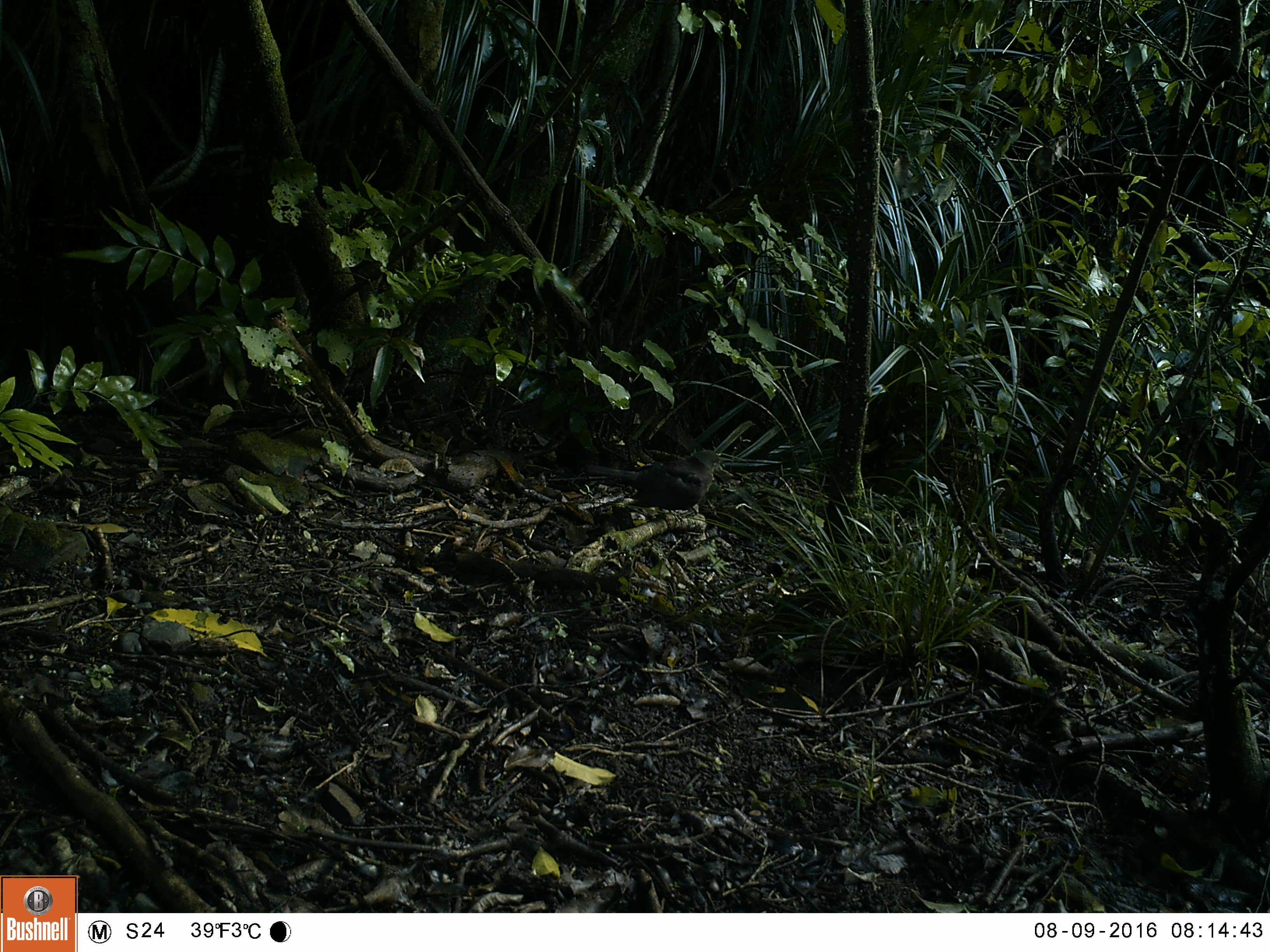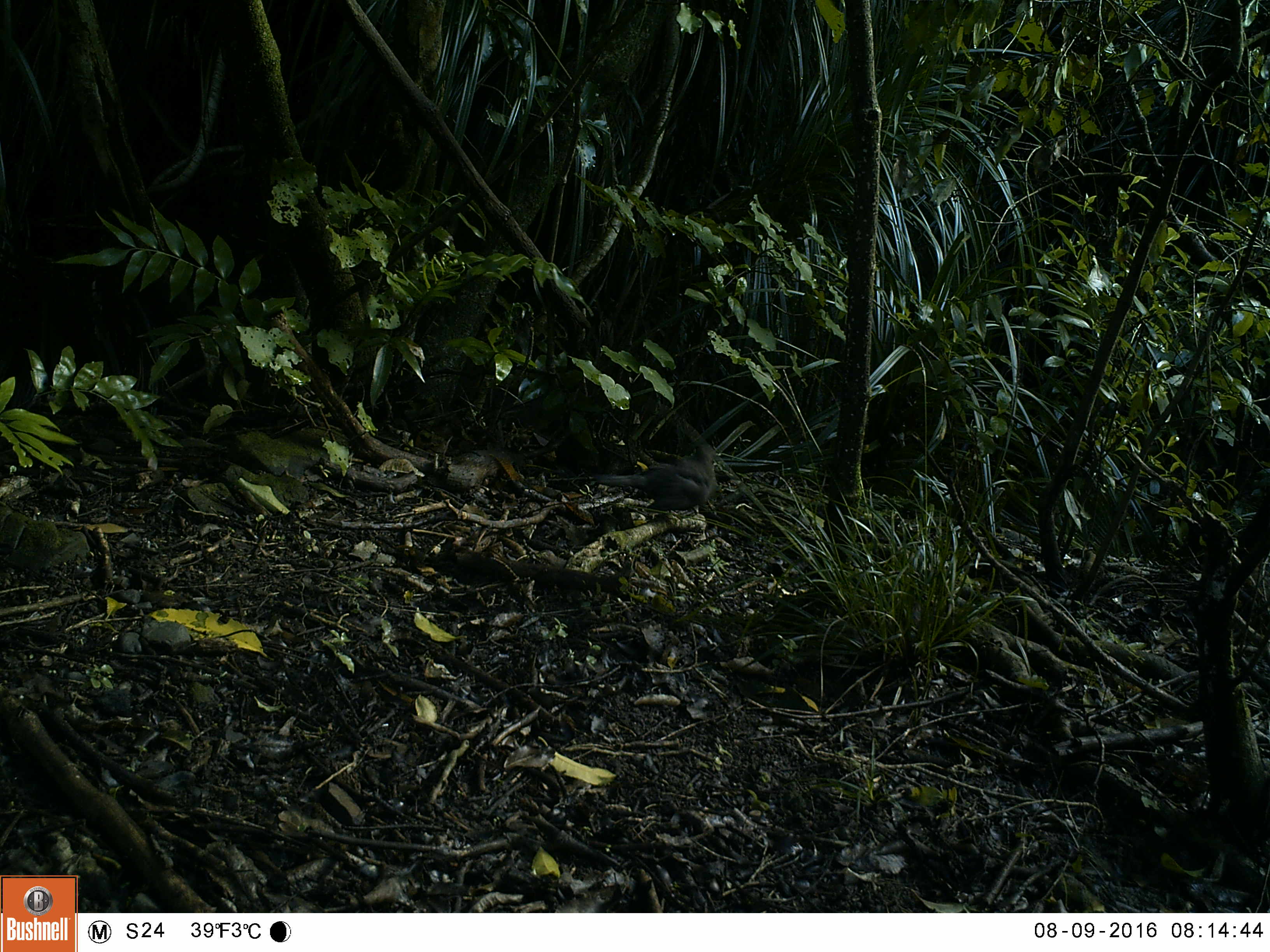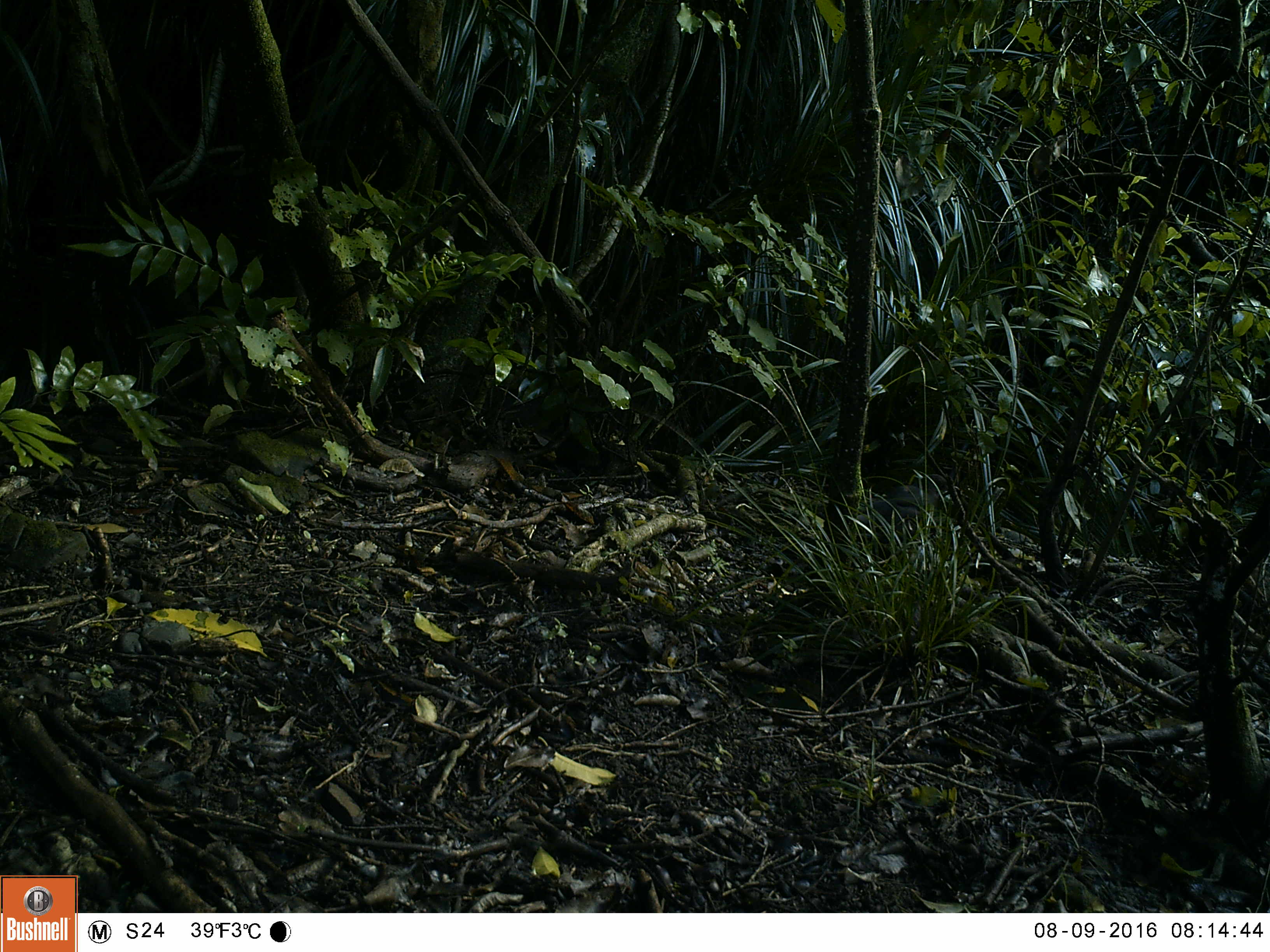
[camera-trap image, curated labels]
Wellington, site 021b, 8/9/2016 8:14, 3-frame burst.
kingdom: Animalia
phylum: Chordata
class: Aves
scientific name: Aves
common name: bird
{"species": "bird (Aves)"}